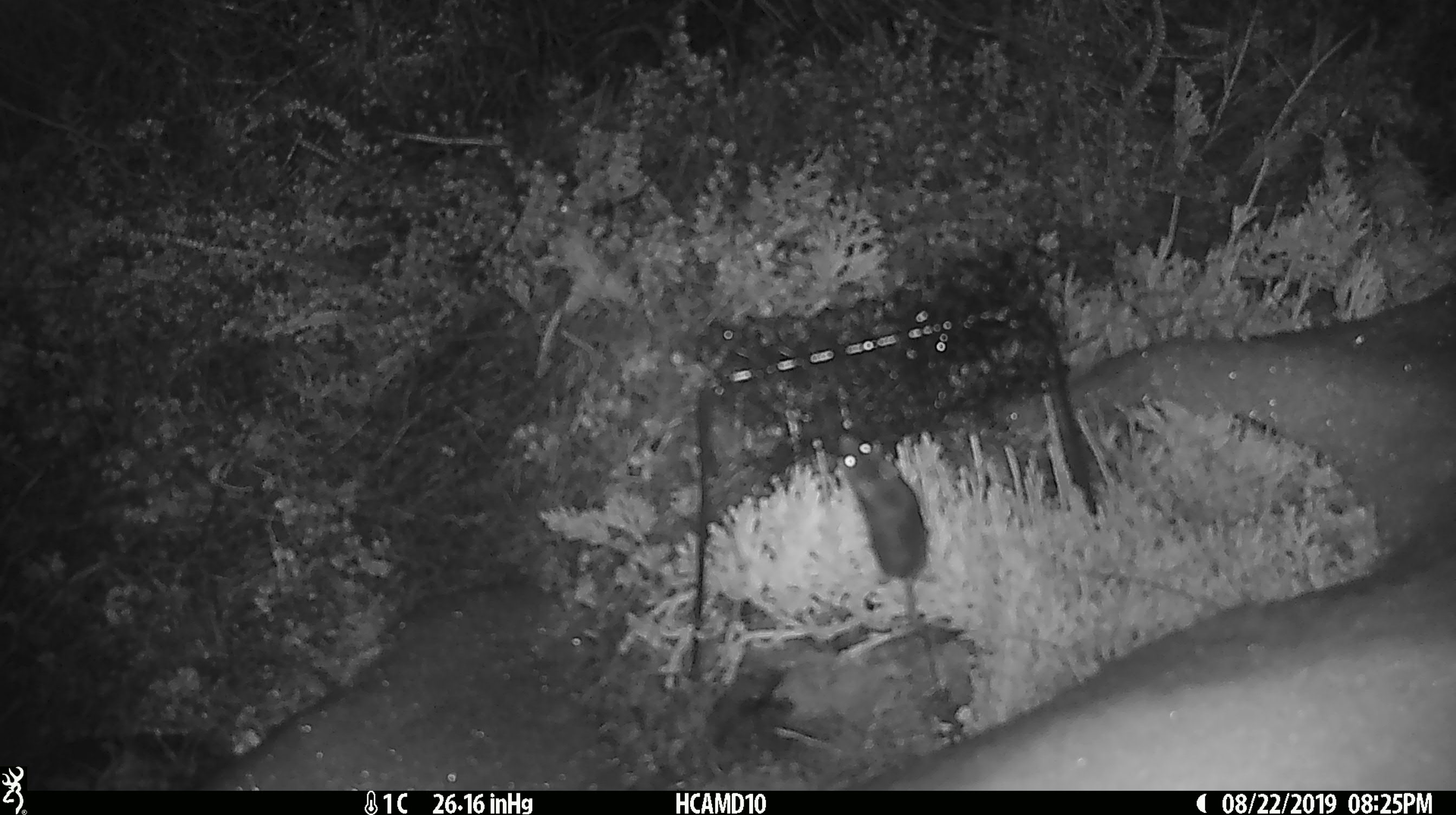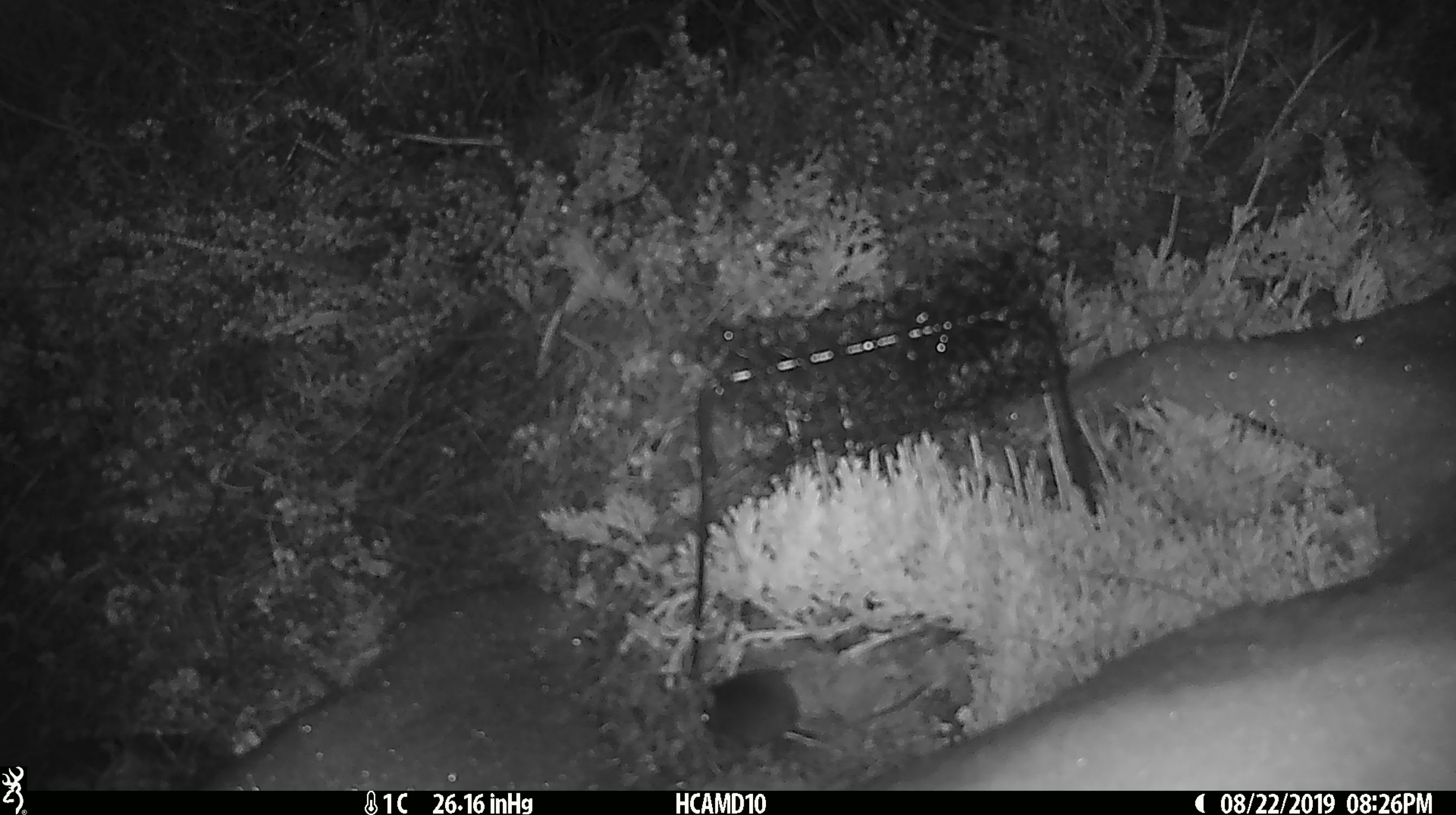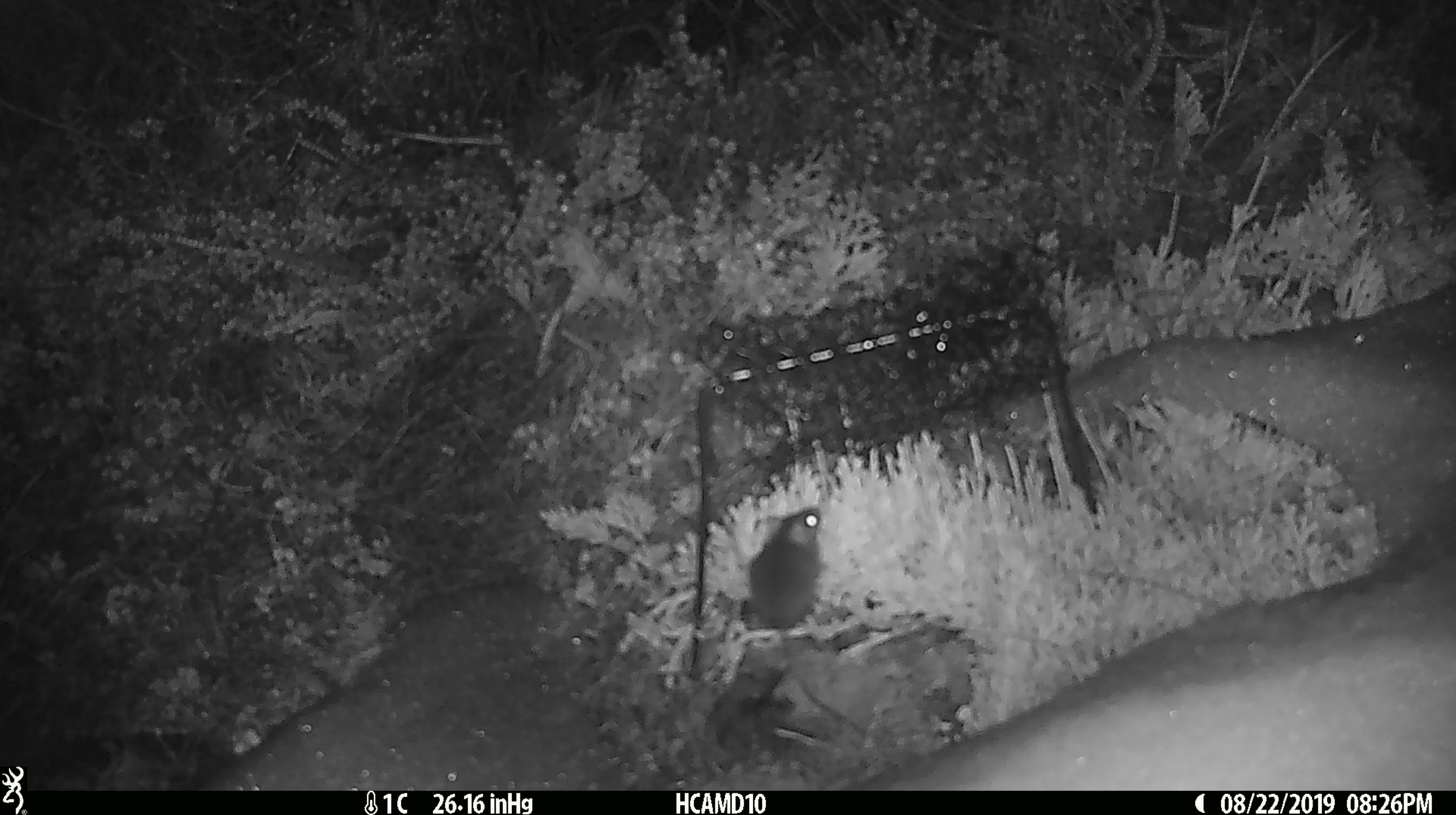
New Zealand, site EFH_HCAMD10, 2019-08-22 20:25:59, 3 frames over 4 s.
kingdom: Animalia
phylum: Chordata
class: Mammalia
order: Rodentia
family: Muridae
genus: Mus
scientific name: Mus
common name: mouse